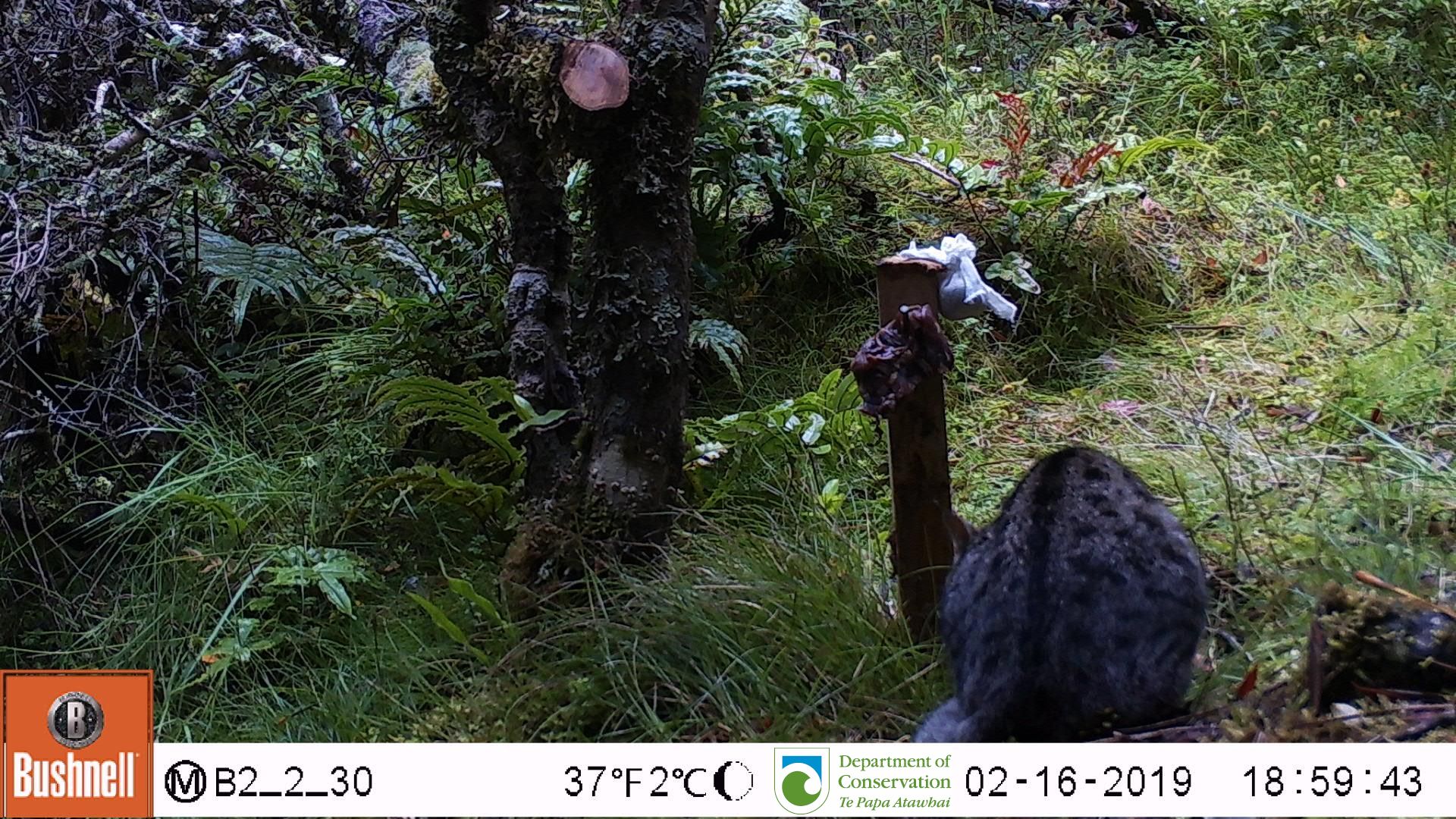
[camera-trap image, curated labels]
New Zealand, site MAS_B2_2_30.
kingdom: Animalia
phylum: Chordata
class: Mammalia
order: Carnivora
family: Felidae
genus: Felis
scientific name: Felis catus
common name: domestic cat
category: cat